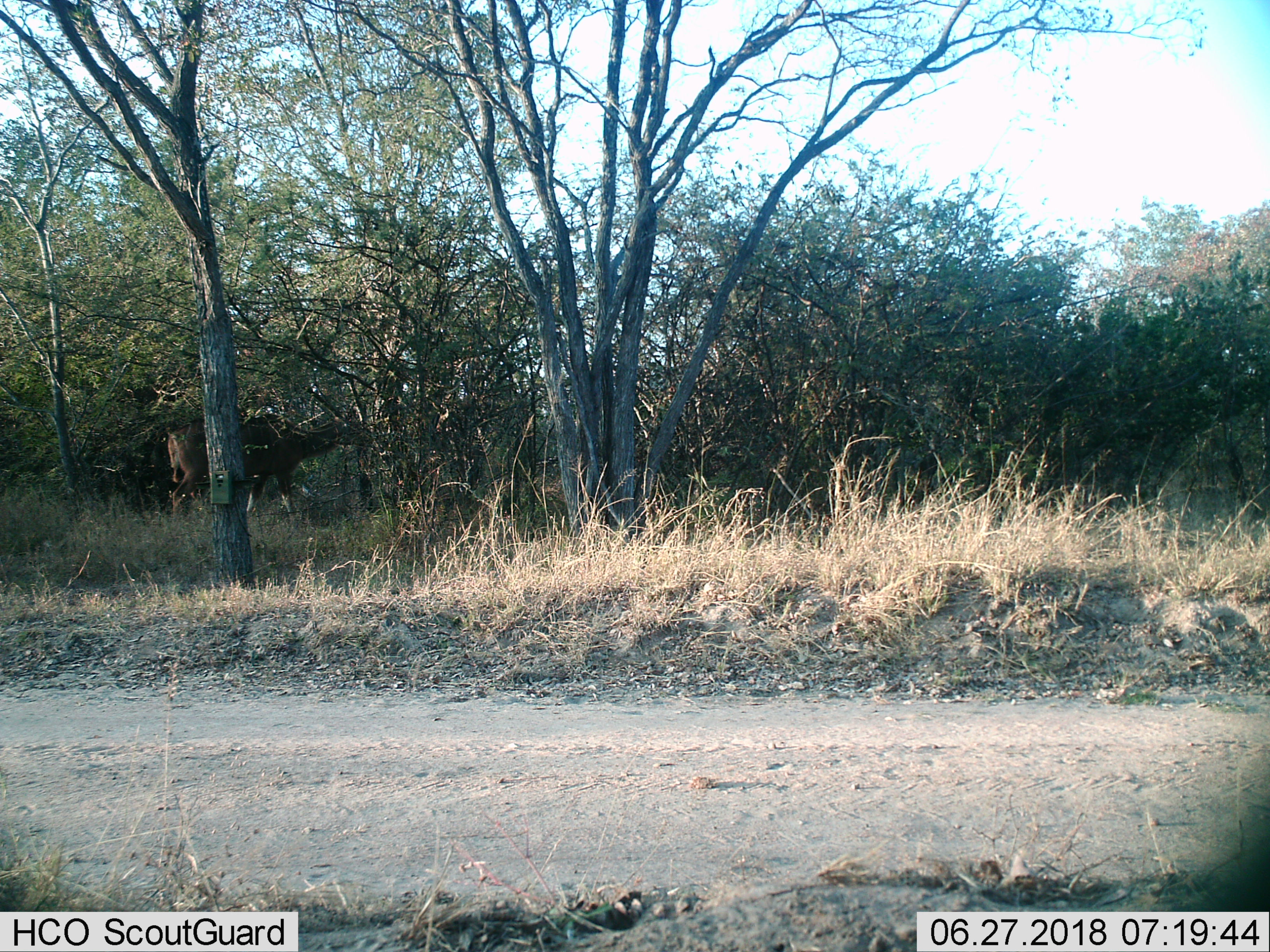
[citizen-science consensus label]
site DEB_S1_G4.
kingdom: Animalia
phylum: Chordata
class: Mammalia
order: Artiodactyla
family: Bovidae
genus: Tragelaphus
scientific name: Tragelaphus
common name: kudu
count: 1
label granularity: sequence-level